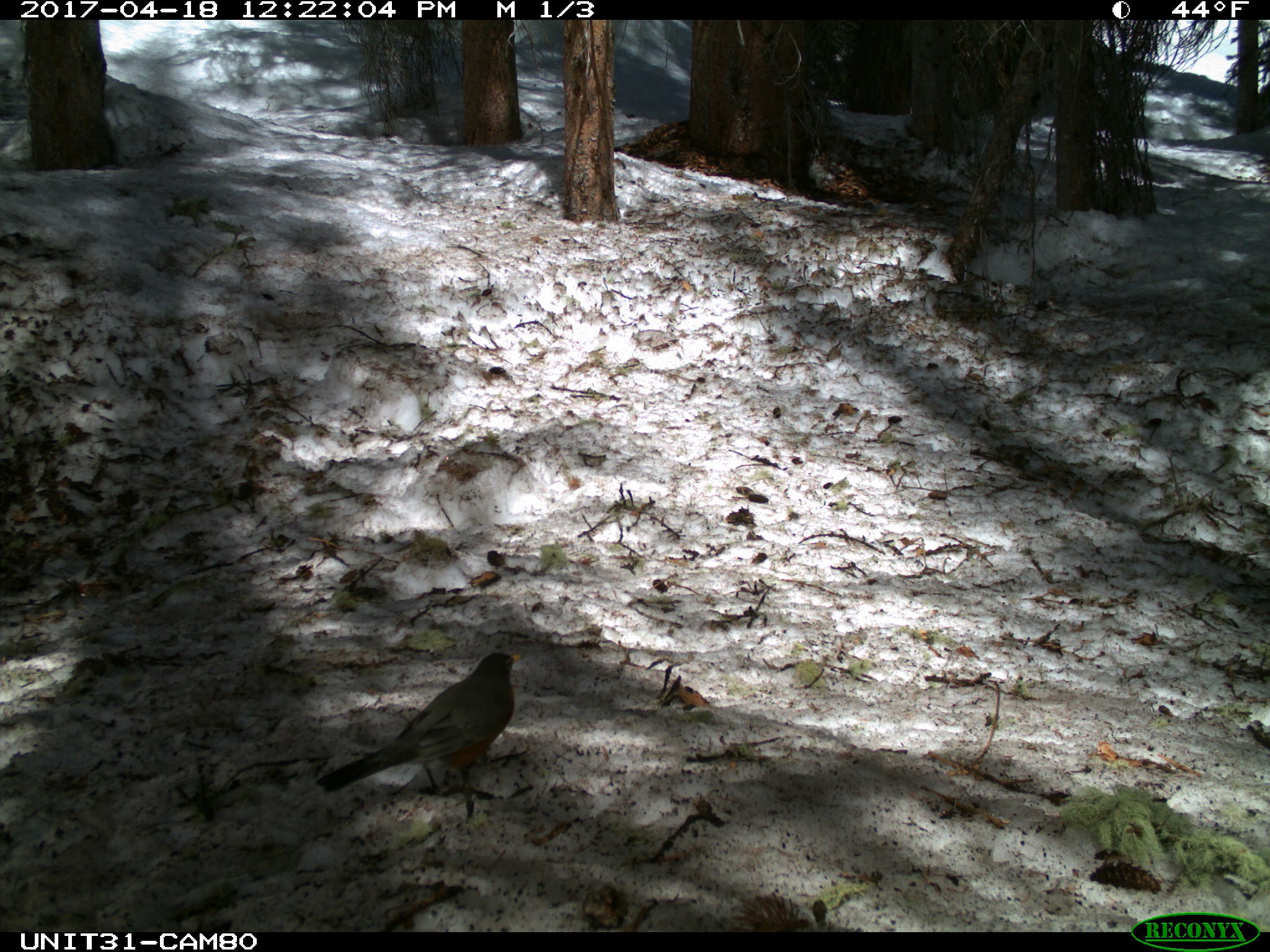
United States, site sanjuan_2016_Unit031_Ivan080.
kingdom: Animalia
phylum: Chordata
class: Aves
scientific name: Aves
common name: birds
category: unidentified bird